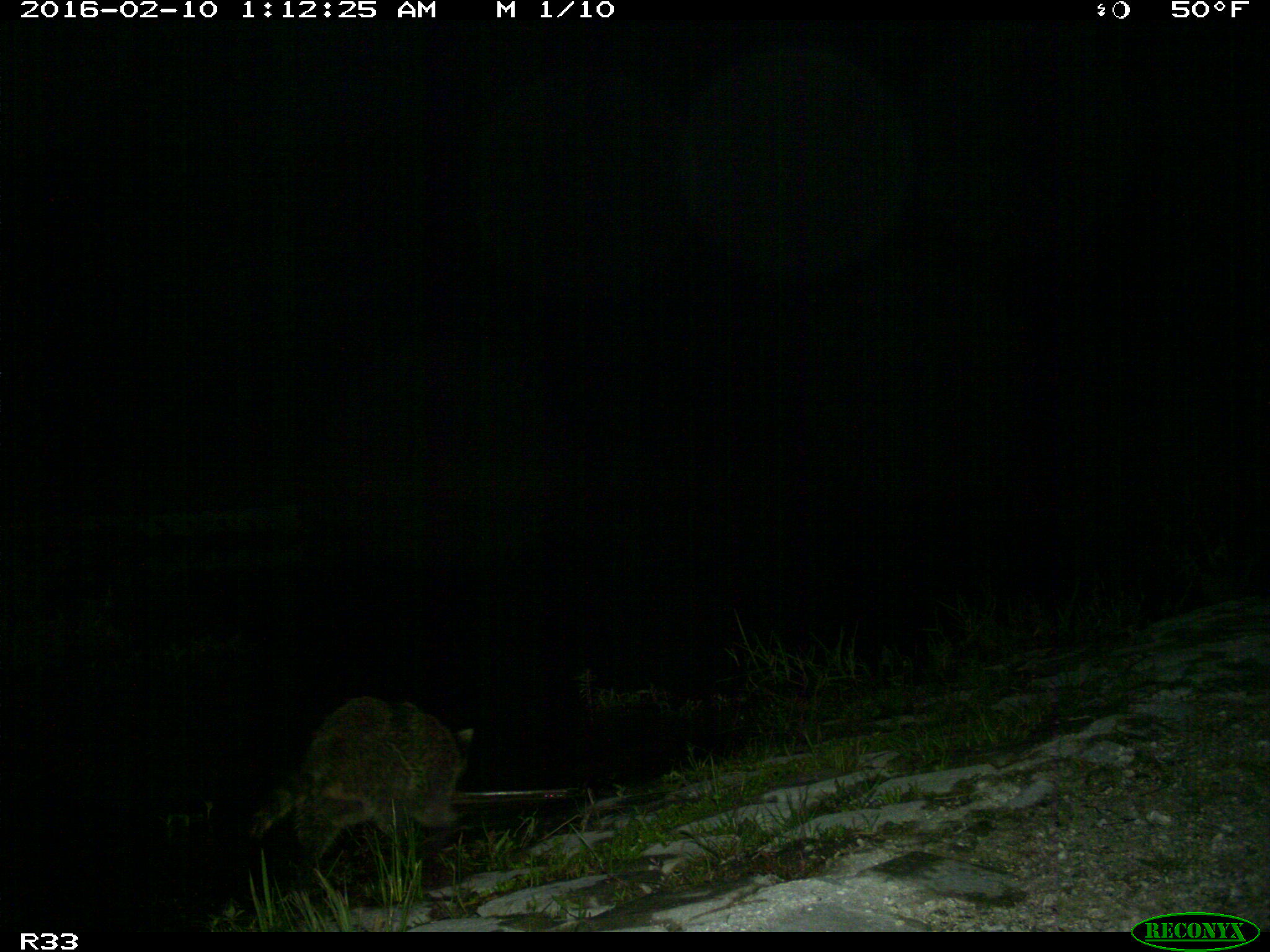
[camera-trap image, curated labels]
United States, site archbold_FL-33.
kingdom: Animalia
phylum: Chordata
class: Mammalia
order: Carnivora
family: Procyonidae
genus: Procyon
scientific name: Procyon lotor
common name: common raccoon